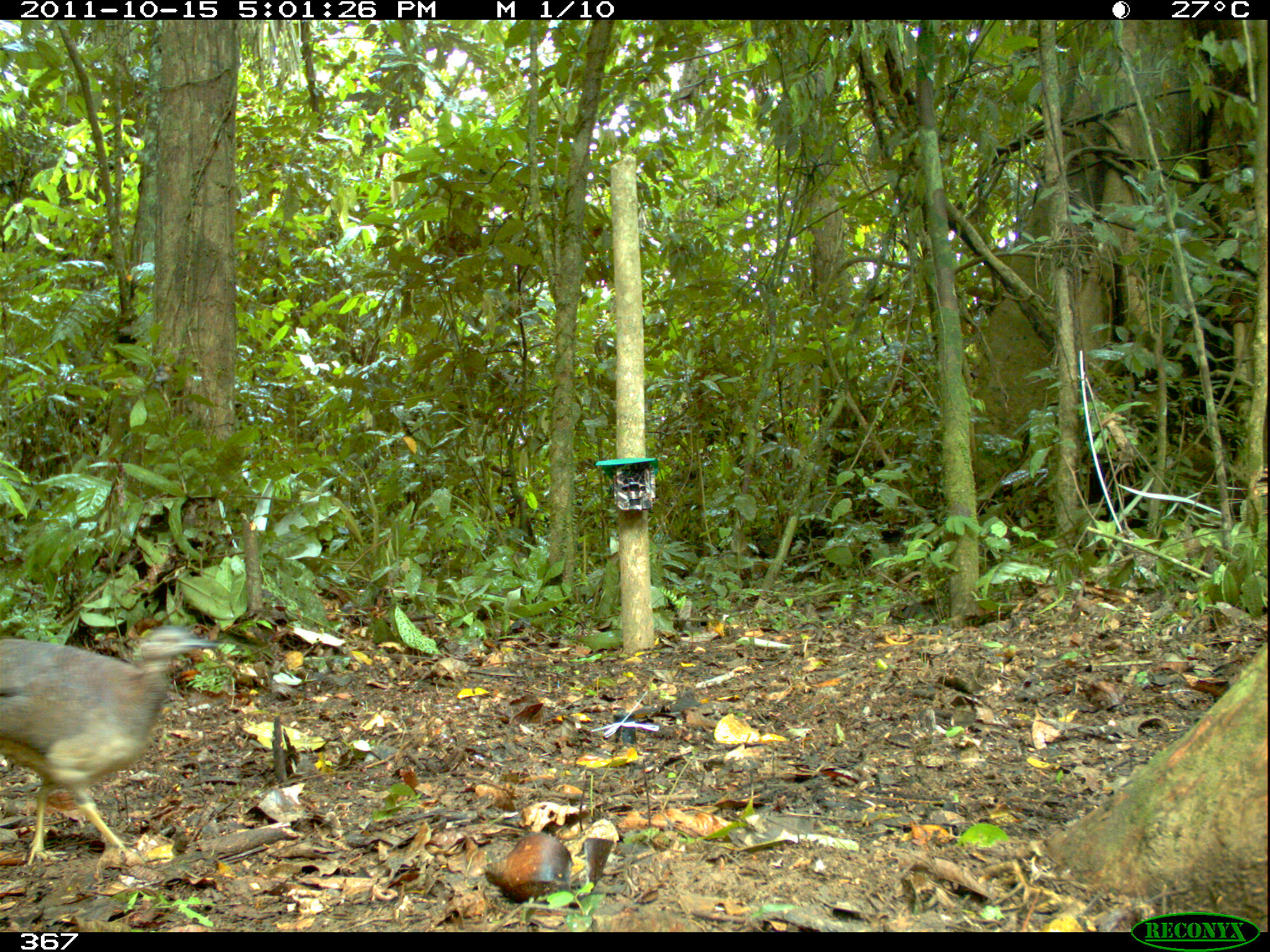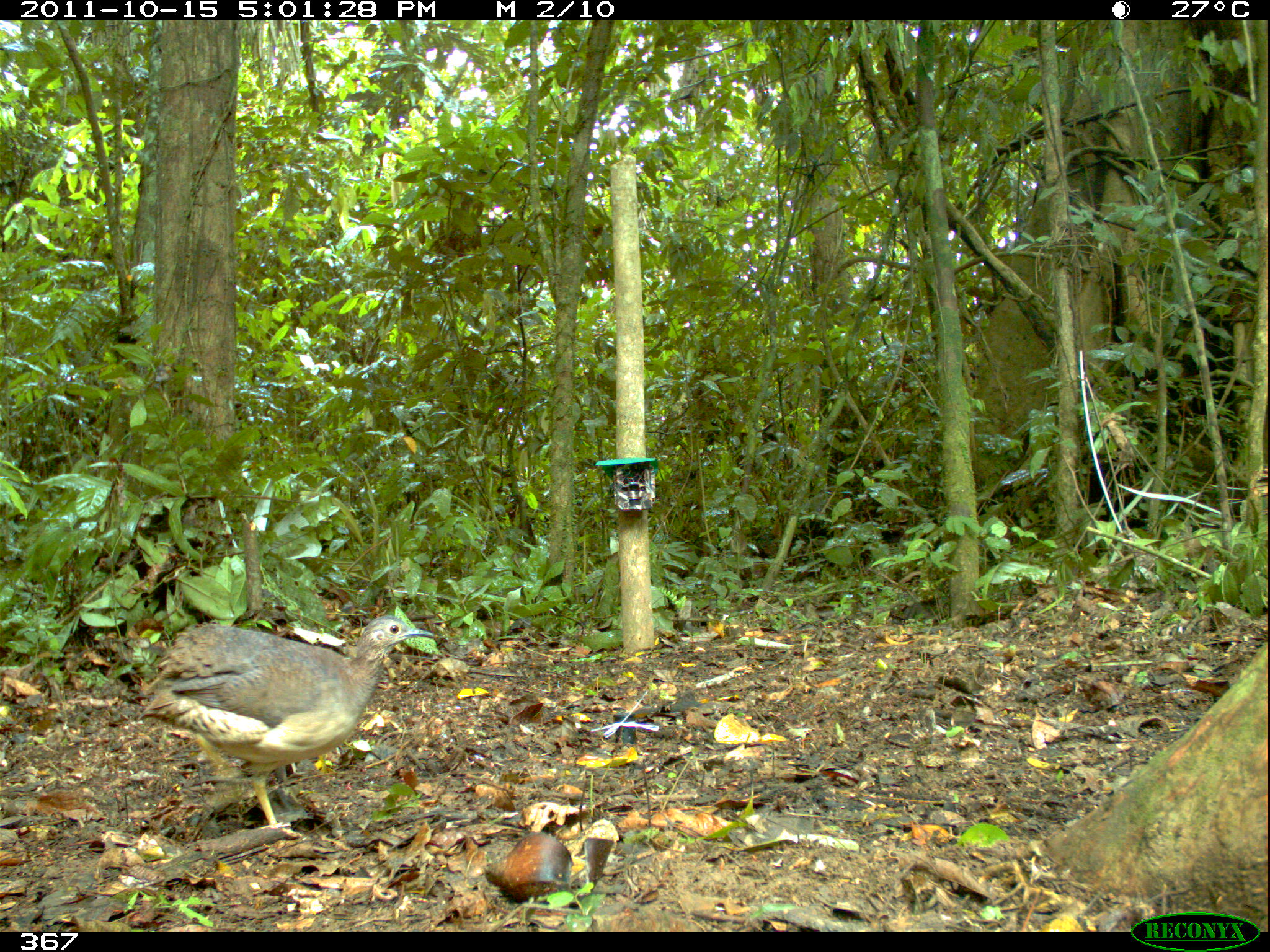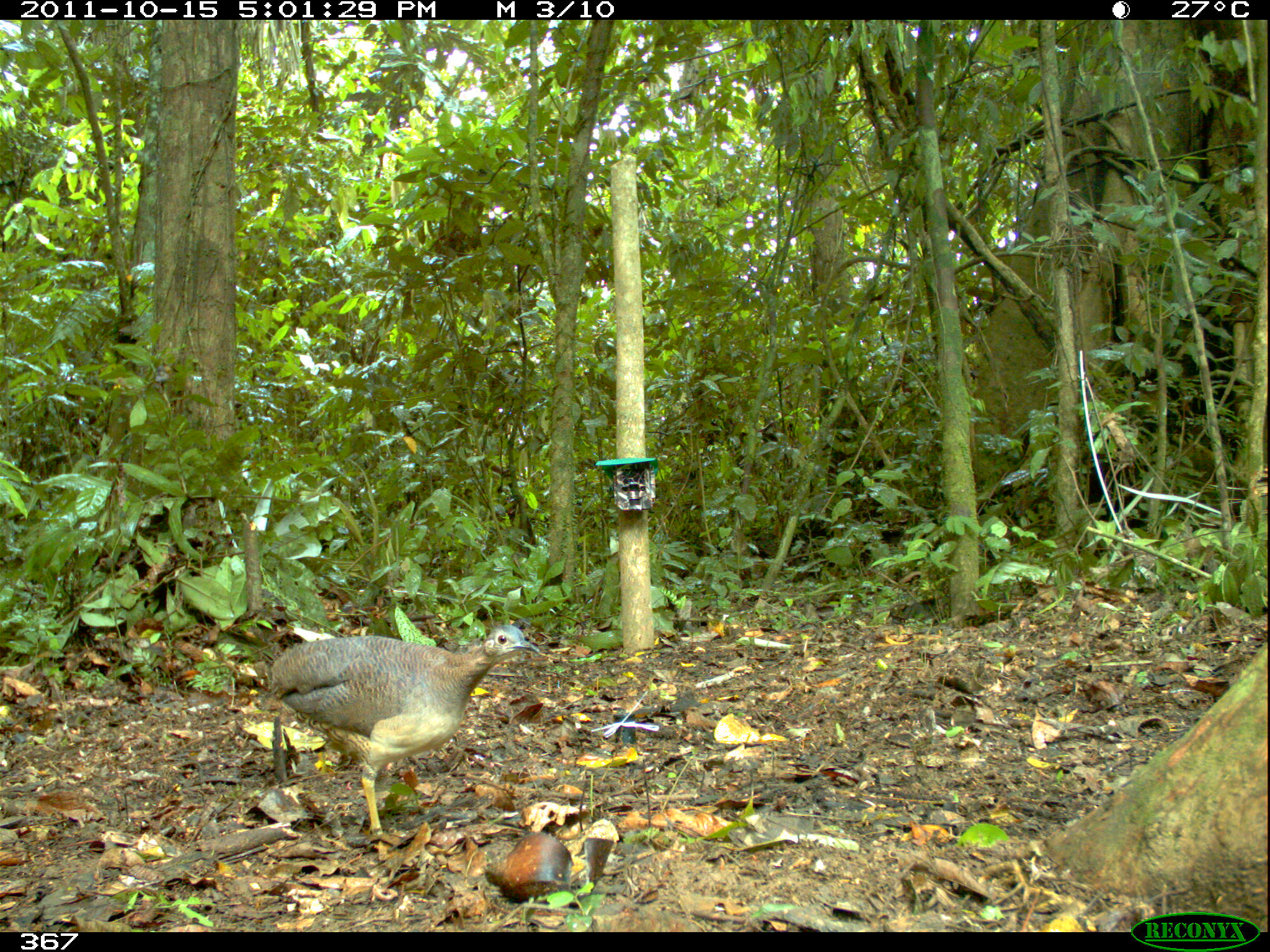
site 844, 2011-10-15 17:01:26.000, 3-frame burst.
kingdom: Animalia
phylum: Chordata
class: Aves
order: Tinamiformes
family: Tinamidae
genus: Crypturellus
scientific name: Crypturellus soui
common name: little tinamou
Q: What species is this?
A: Crypturellus soui (little tinamou).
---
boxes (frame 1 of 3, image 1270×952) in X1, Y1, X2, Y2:
crypturellus soui: 0, 626, 221, 861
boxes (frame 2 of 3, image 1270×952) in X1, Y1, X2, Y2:
crypturellus soui: 138, 614, 440, 836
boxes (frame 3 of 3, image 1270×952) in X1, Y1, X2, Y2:
crypturellus soui: 268, 623, 538, 835